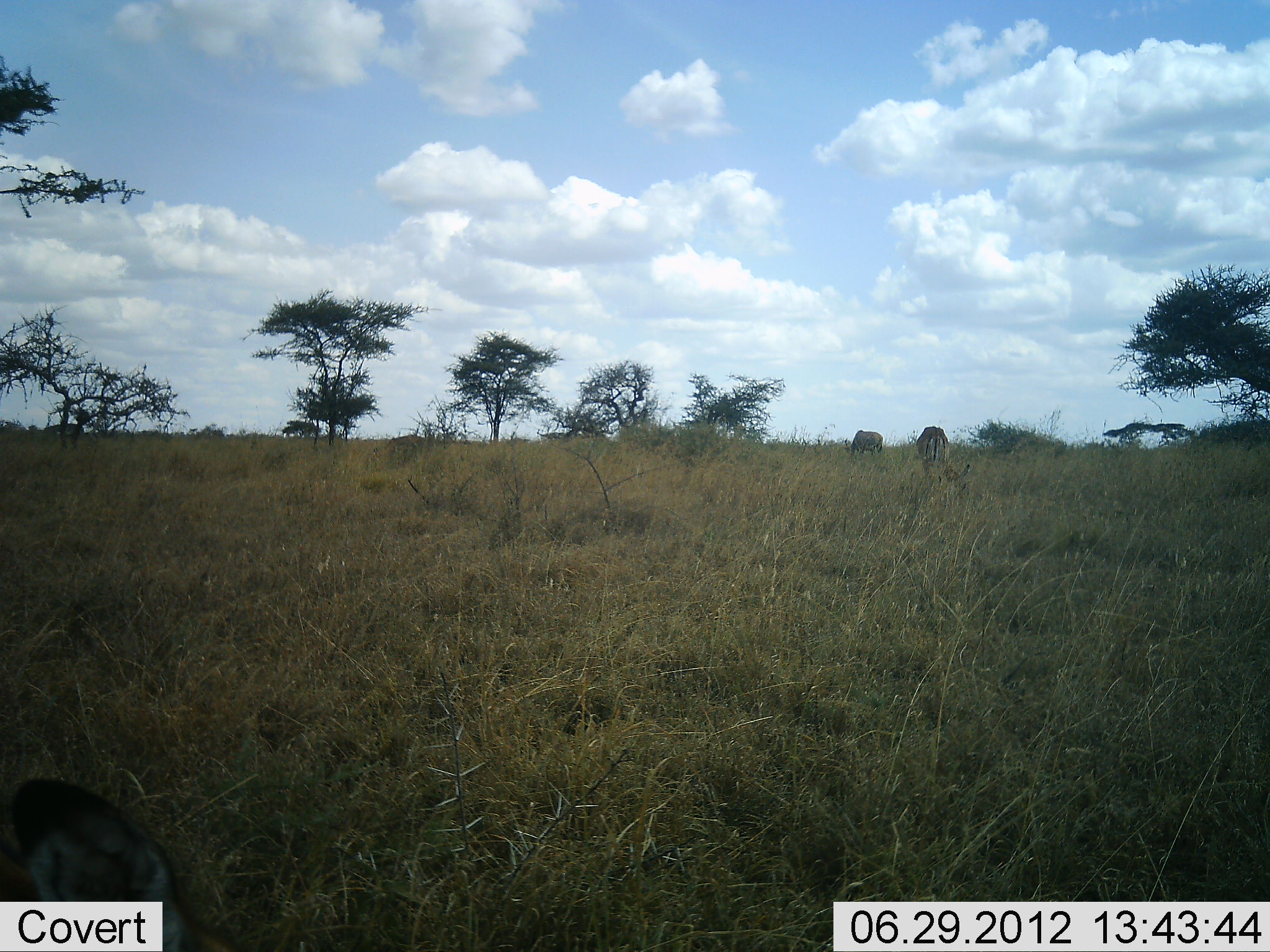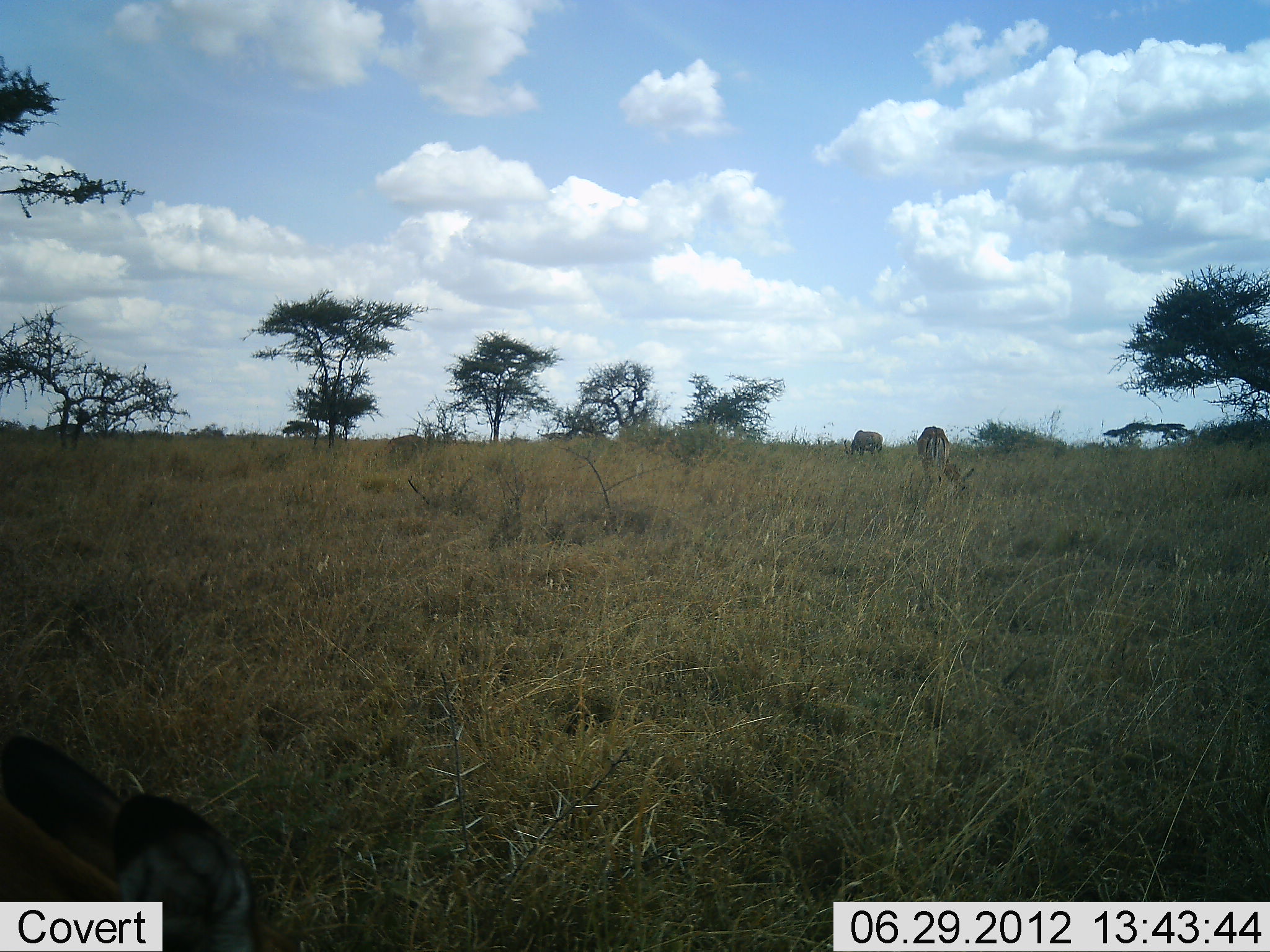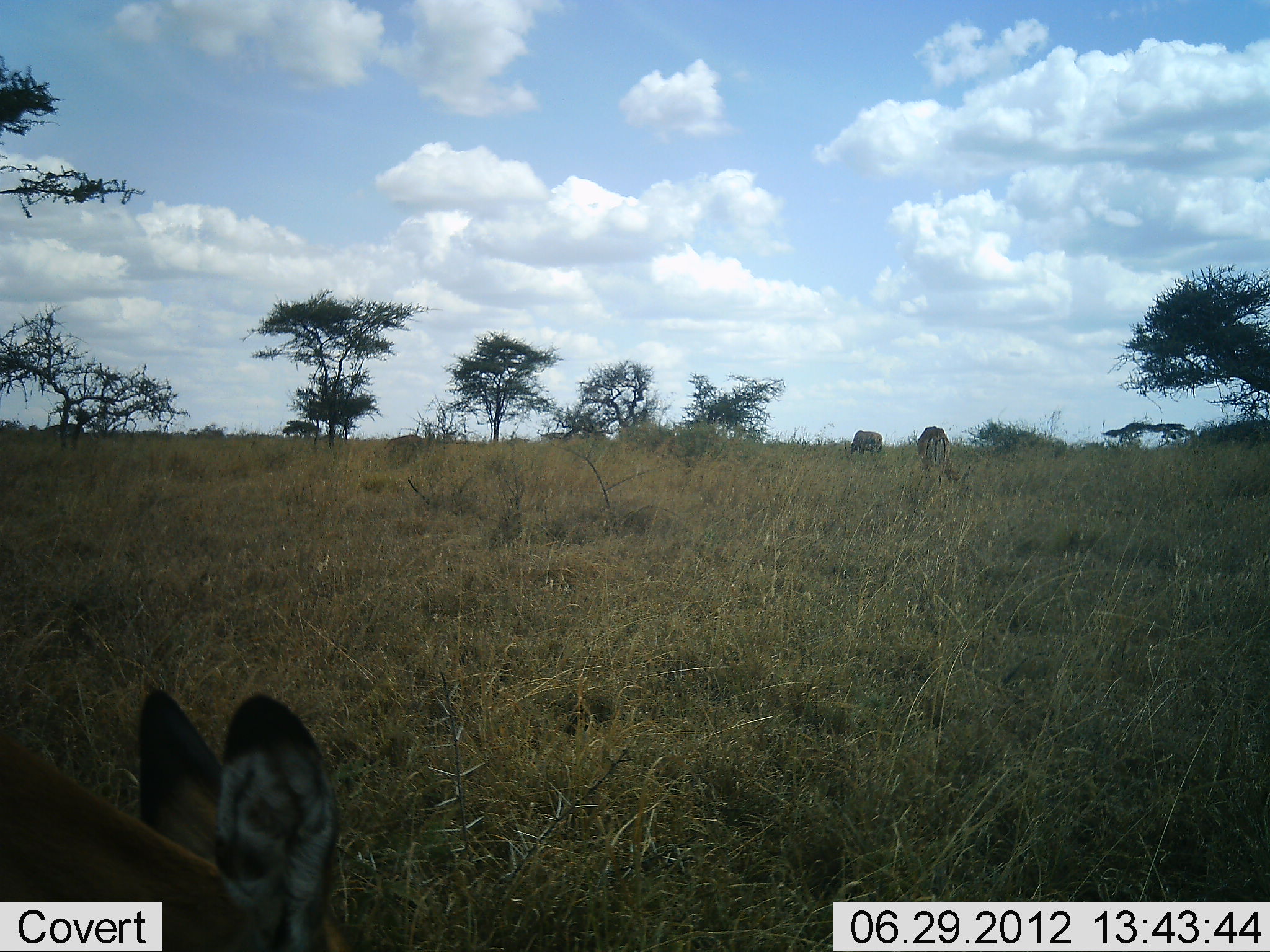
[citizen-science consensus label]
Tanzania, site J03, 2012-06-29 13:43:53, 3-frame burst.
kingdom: Animalia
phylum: Chordata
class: Mammalia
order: Artiodactyla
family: Bovidae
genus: Aepyceros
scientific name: Aepyceros melampus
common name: impala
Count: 3.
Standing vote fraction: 21%.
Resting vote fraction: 0%.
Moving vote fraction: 7%.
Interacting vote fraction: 0%.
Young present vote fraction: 0%.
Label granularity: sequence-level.